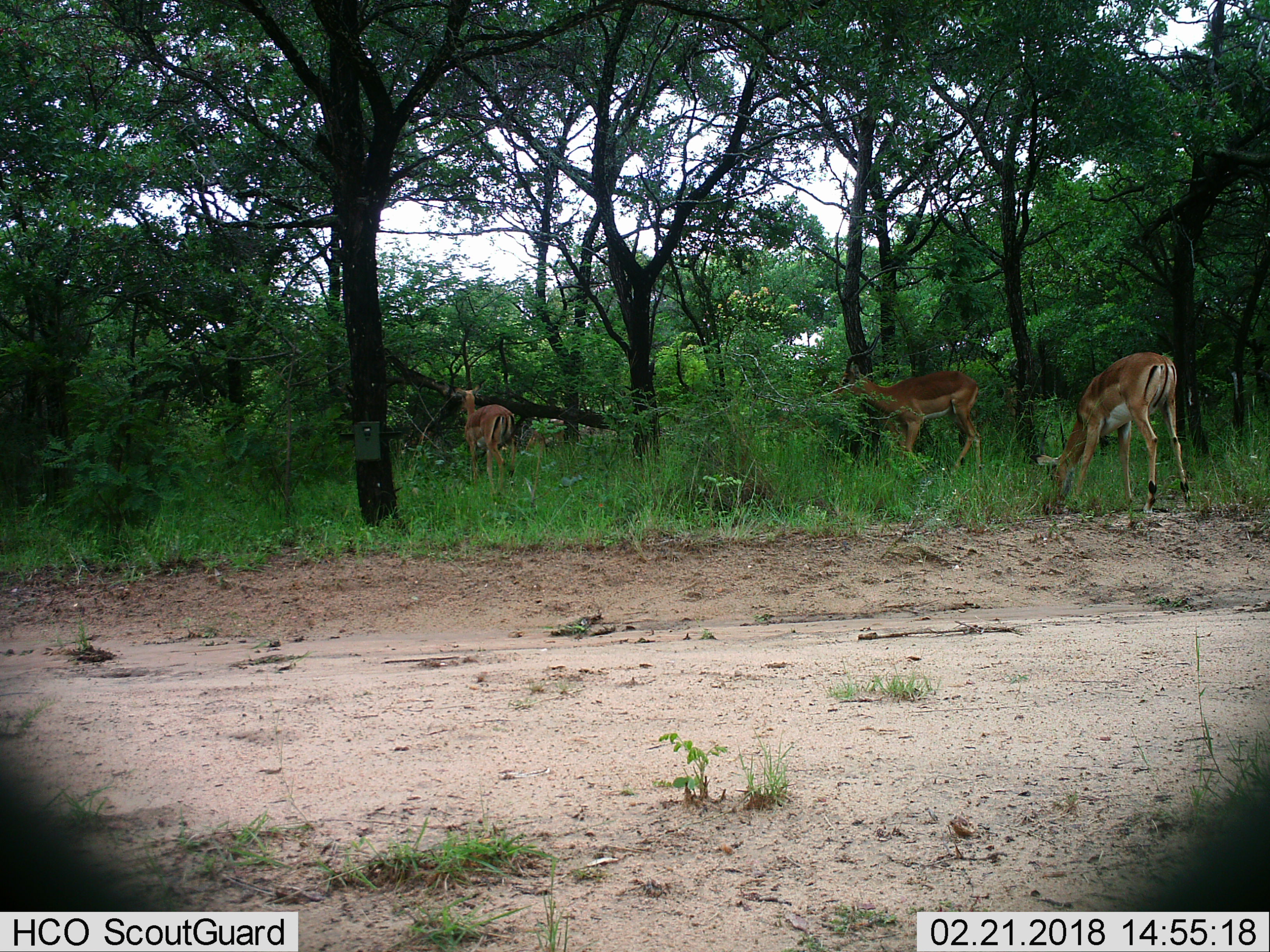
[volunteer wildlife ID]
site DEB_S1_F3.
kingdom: Animalia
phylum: Chordata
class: Mammalia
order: Artiodactyla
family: Bovidae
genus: Aepyceros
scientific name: Aepyceros melampus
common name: impala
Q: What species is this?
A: Impala (Aepyceros melampus).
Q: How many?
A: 3.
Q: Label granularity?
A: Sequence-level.